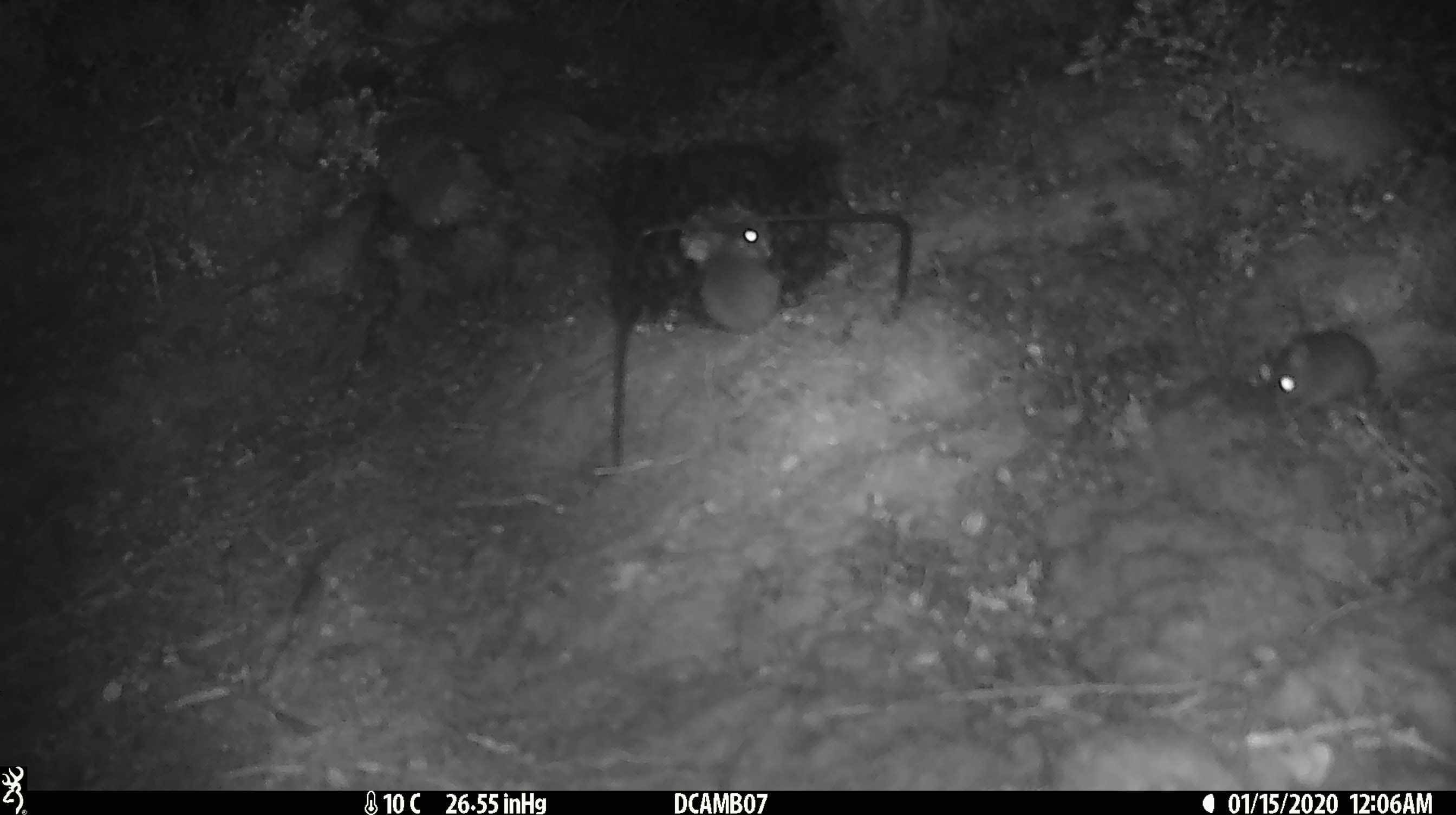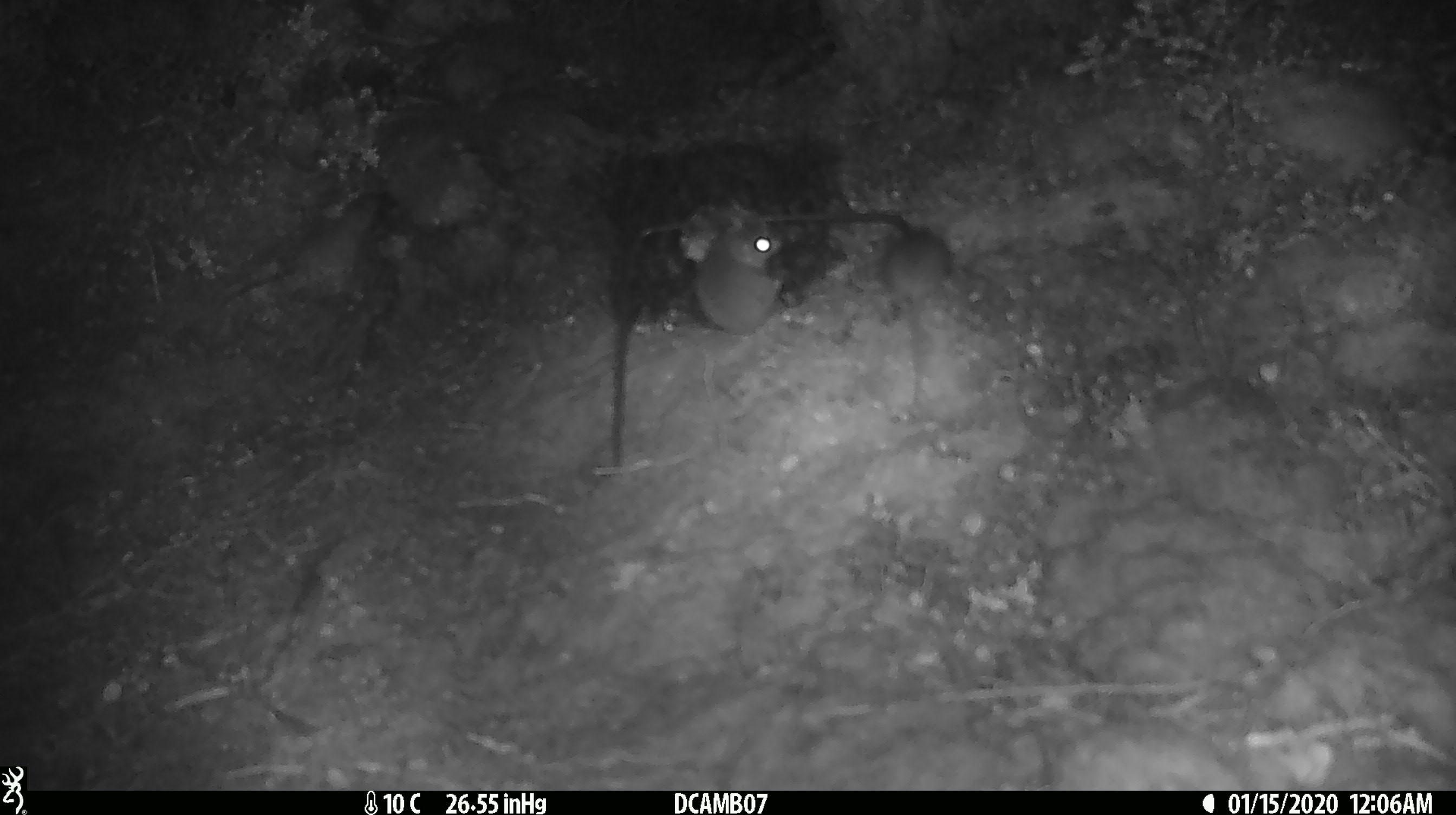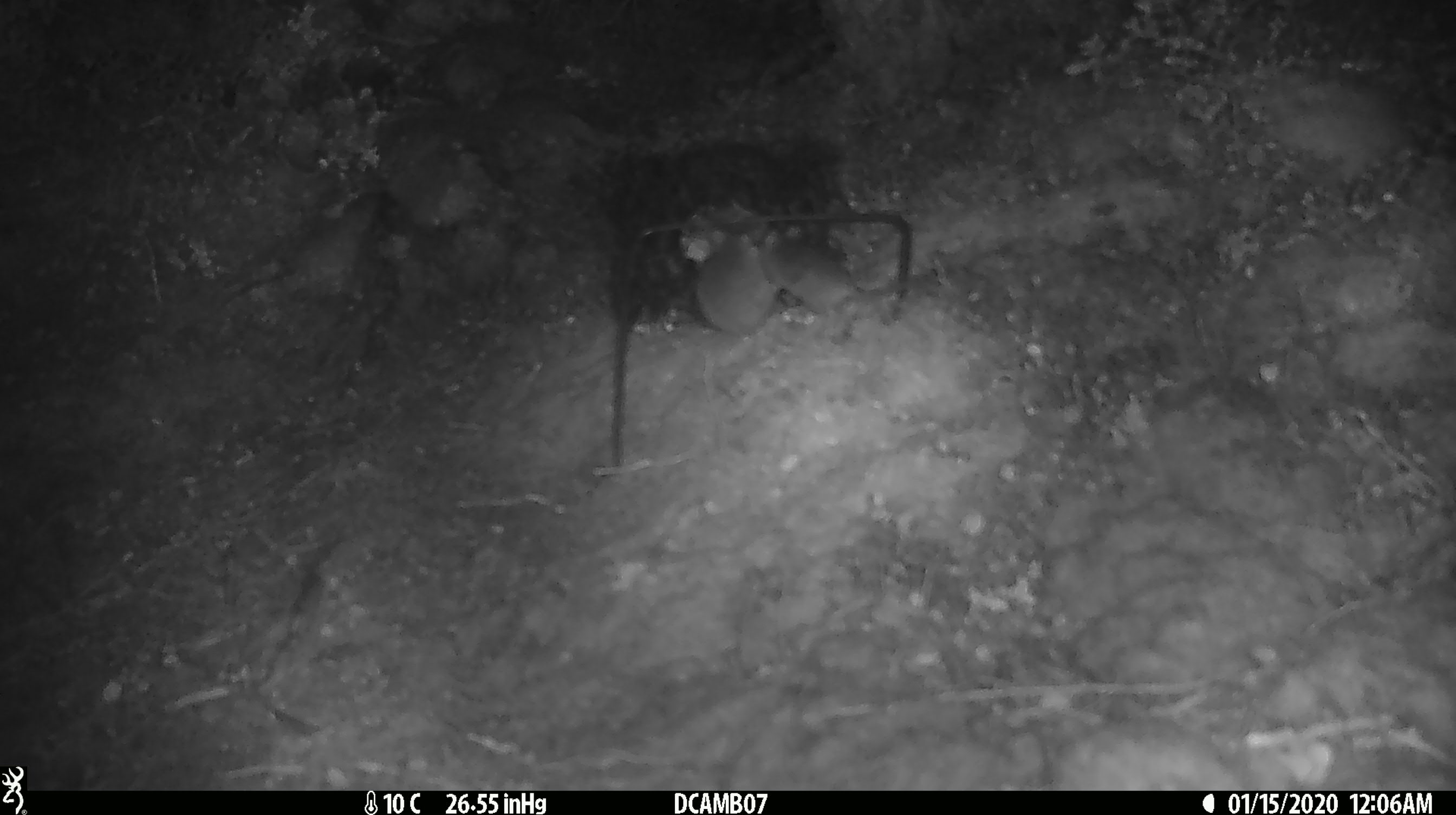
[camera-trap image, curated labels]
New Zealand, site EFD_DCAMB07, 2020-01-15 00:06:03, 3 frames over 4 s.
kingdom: Animalia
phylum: Chordata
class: Mammalia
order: Rodentia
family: Muridae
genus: Mus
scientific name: Mus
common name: mouse